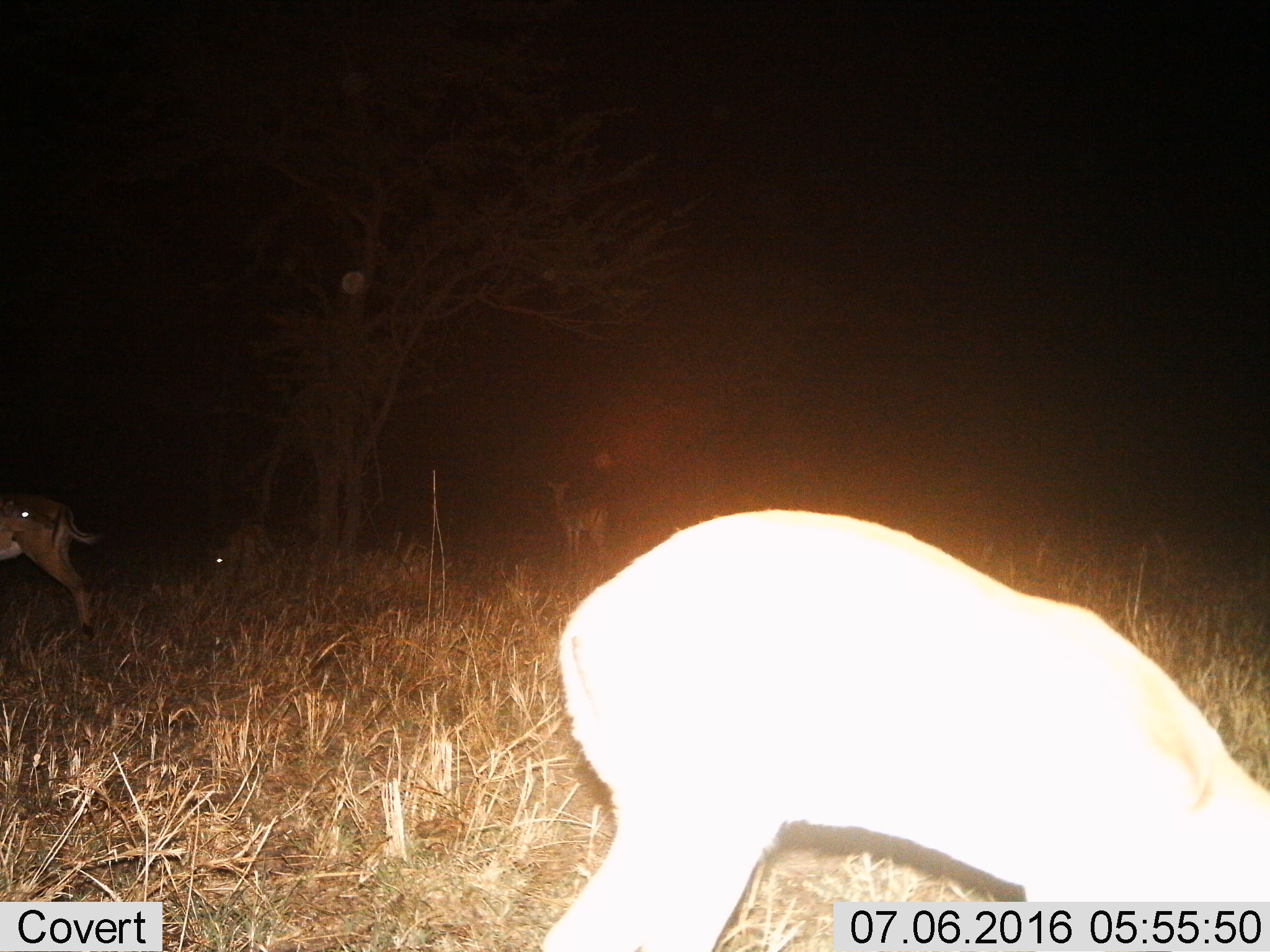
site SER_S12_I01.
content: unidentified animal